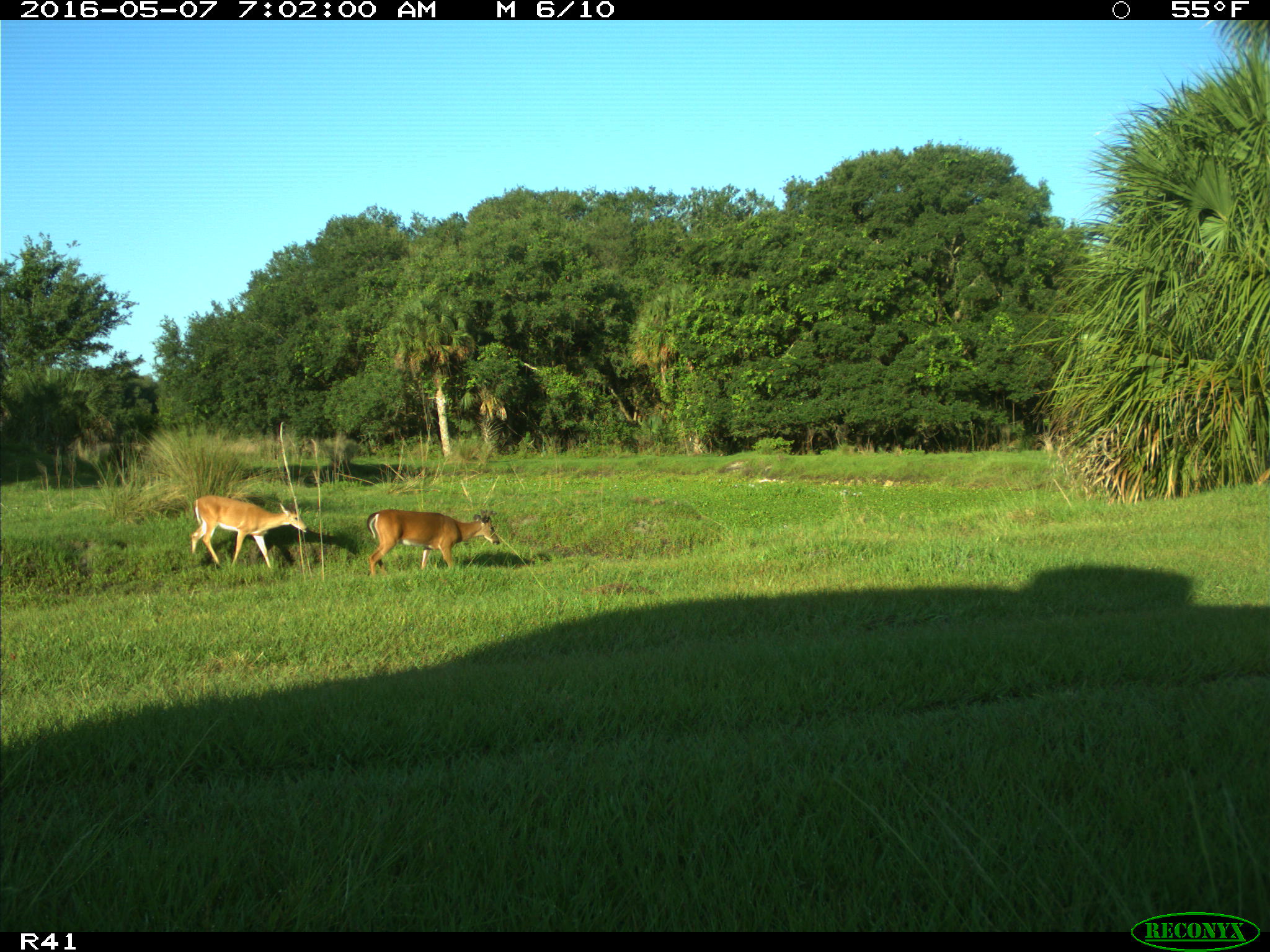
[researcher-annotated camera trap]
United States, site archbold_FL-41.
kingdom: Animalia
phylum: Chordata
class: Mammalia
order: Artiodactyla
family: Cervidae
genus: Odocoileus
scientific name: Odocoileus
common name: deer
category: unidentified deer